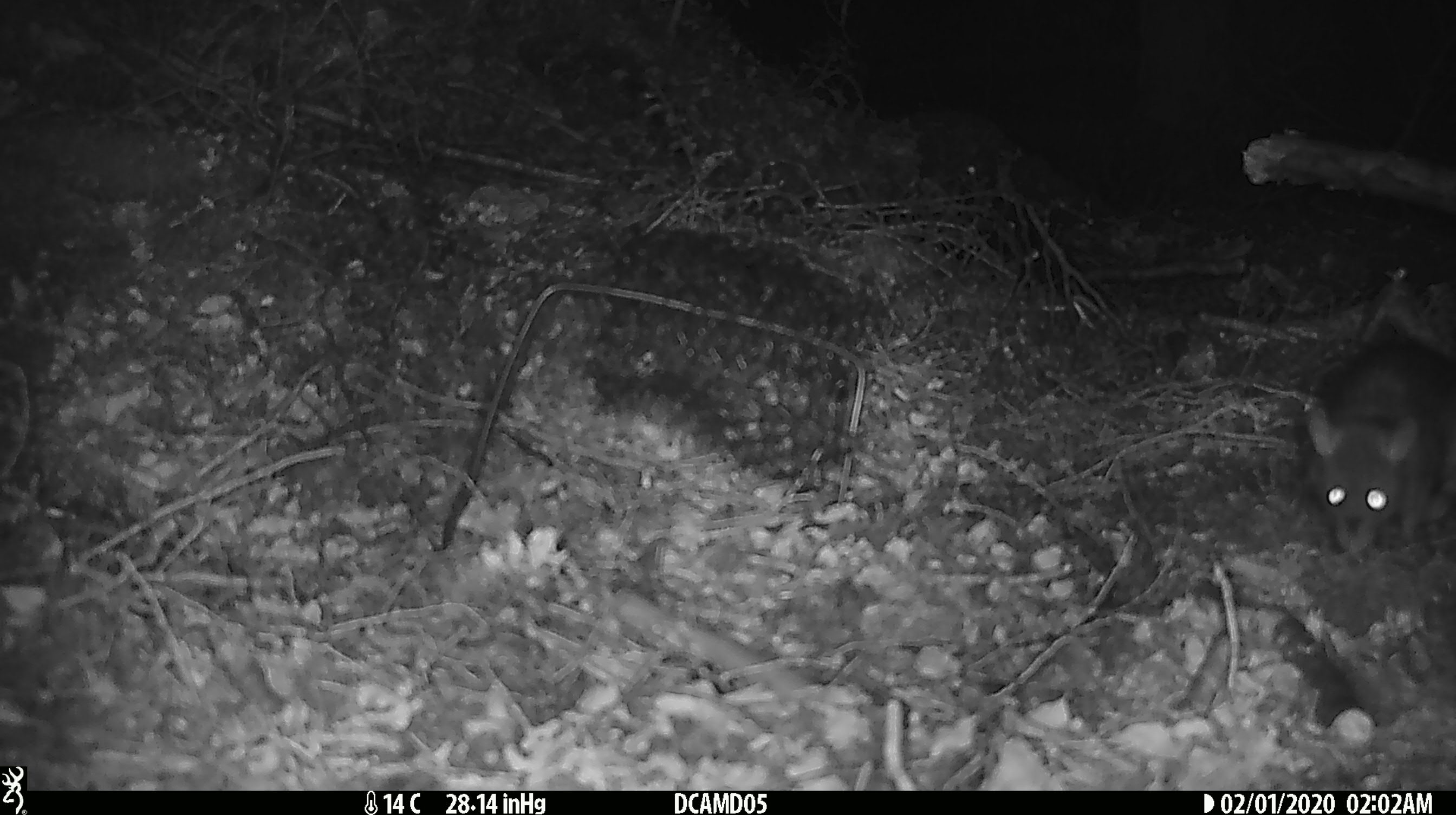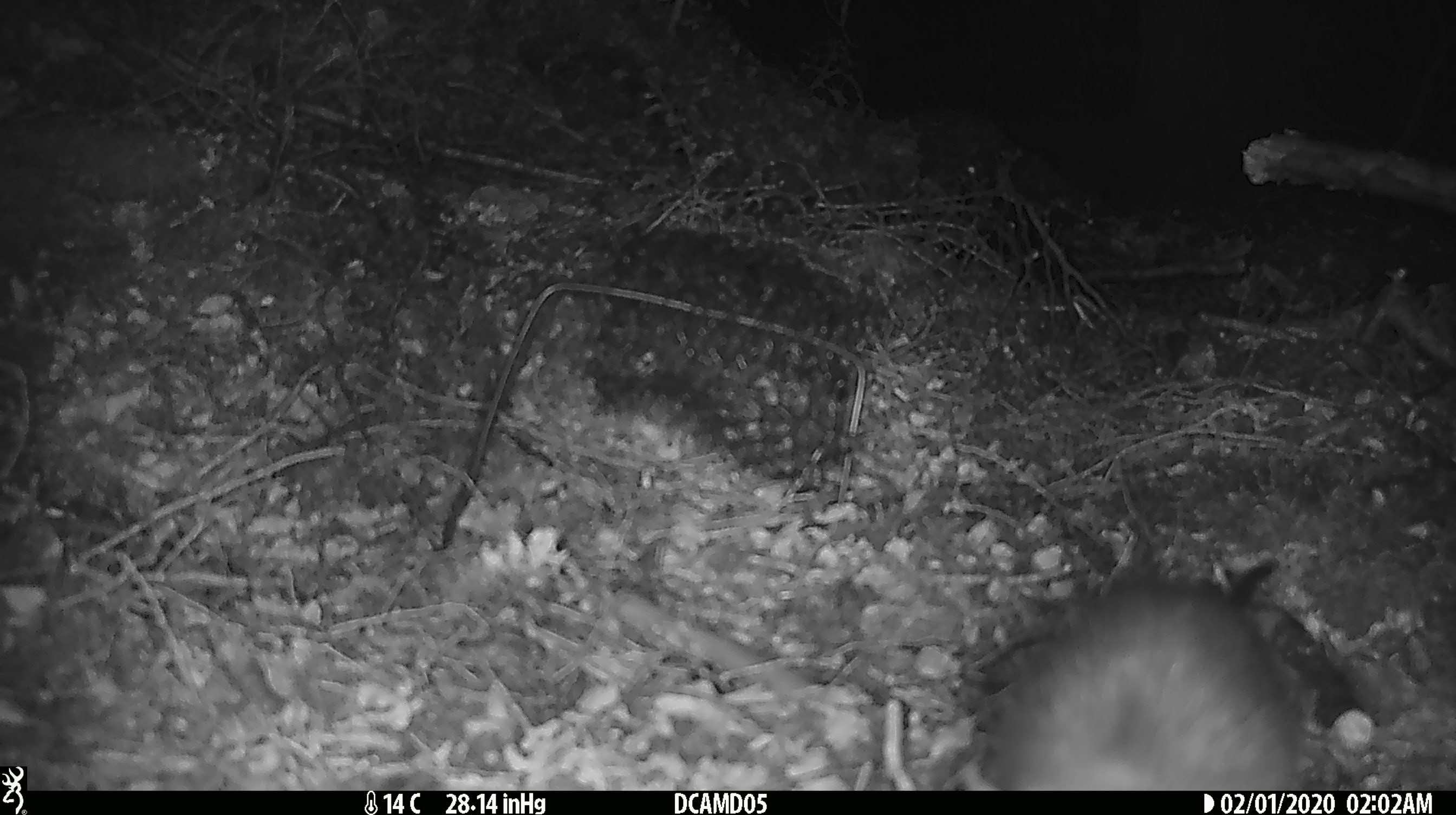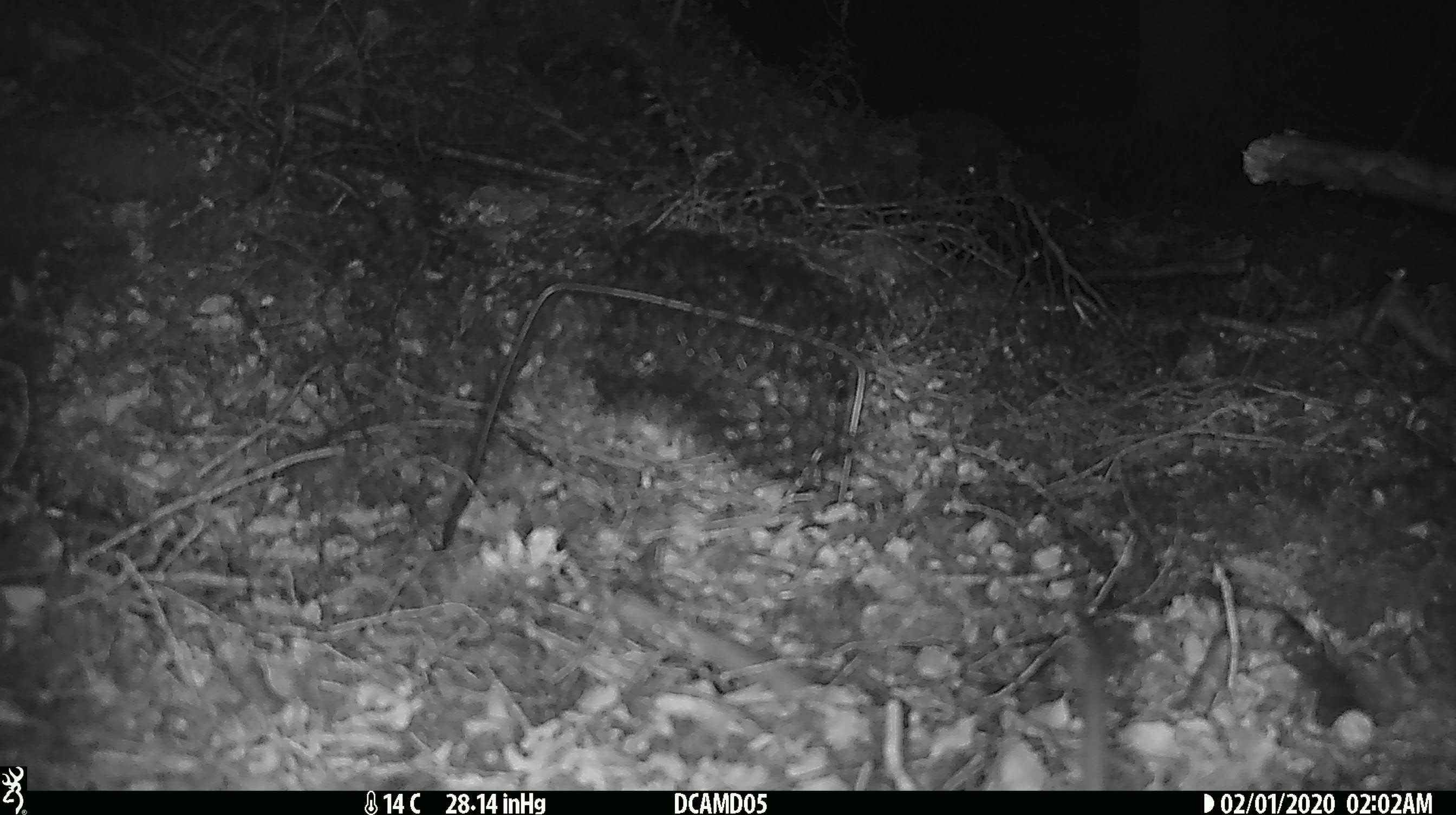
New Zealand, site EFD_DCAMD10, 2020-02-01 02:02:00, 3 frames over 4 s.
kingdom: Animalia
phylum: Chordata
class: Mammalia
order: Rodentia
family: Muridae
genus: Rattus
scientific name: Rattus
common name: rat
Rat (Rattus).